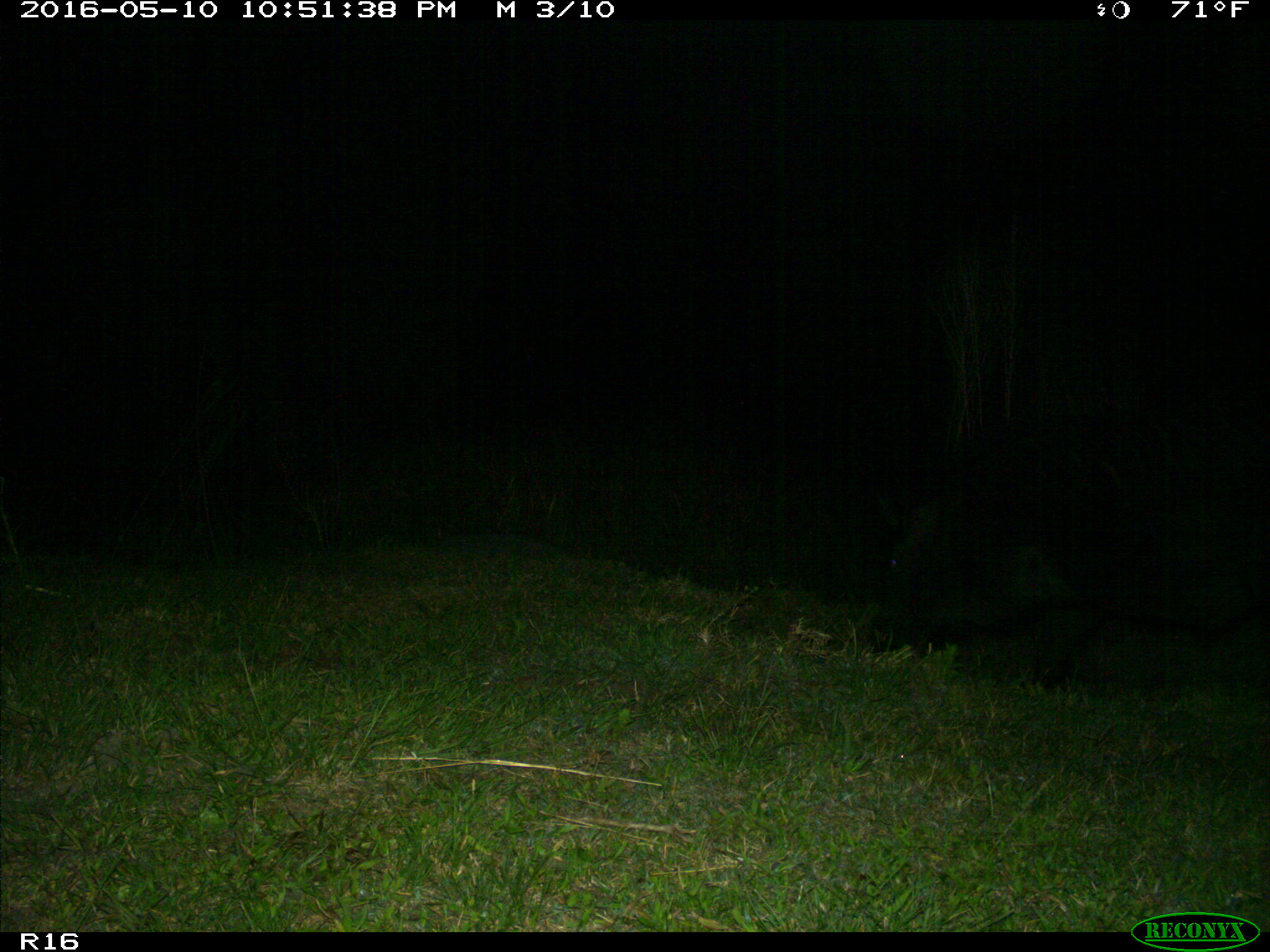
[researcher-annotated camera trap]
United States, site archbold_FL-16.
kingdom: Animalia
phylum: Chordata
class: Mammalia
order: Artiodactyla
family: Suidae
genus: Sus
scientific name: Sus scrofa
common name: wild boar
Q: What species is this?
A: Sus scrofa (wild boar).